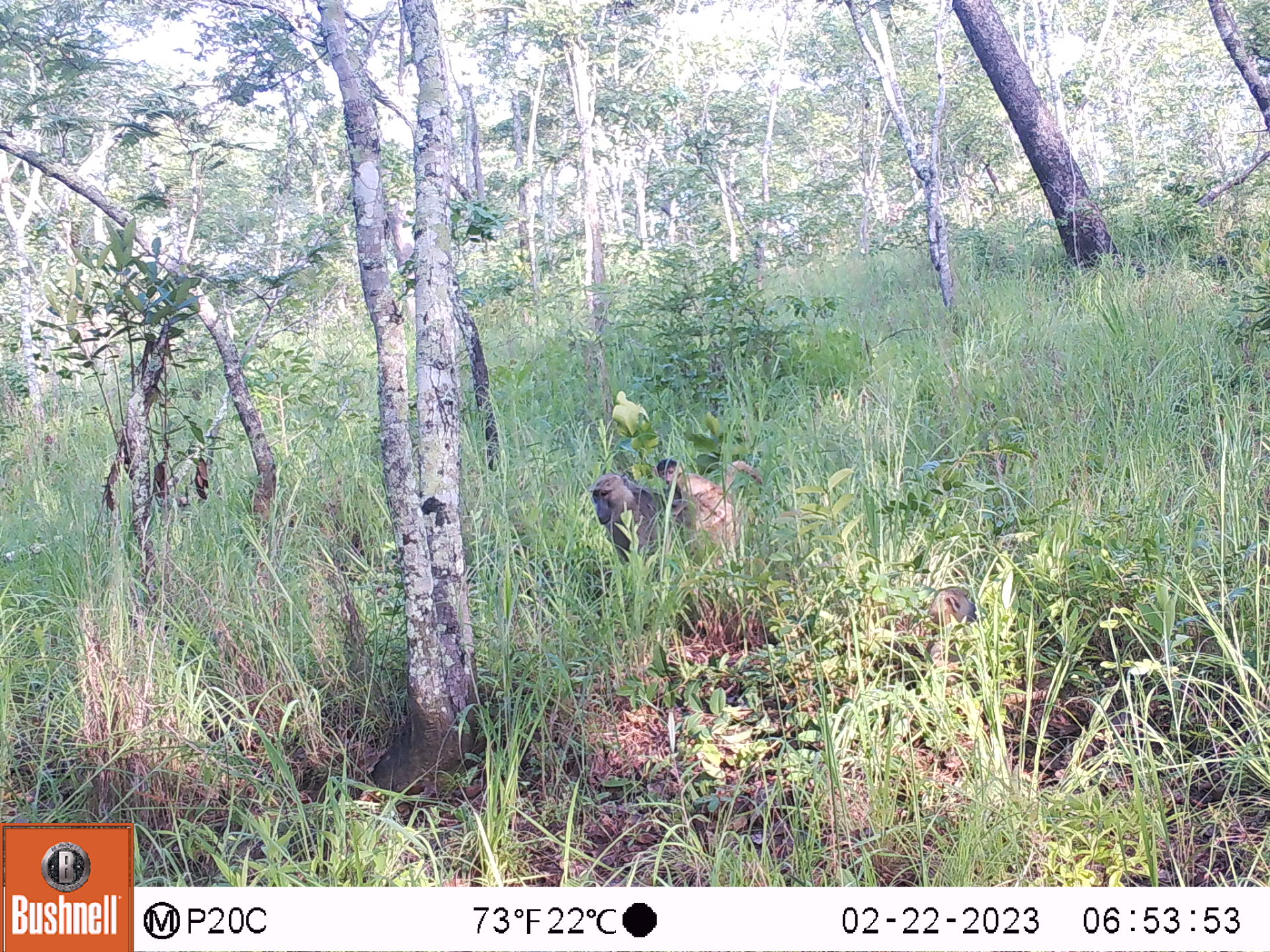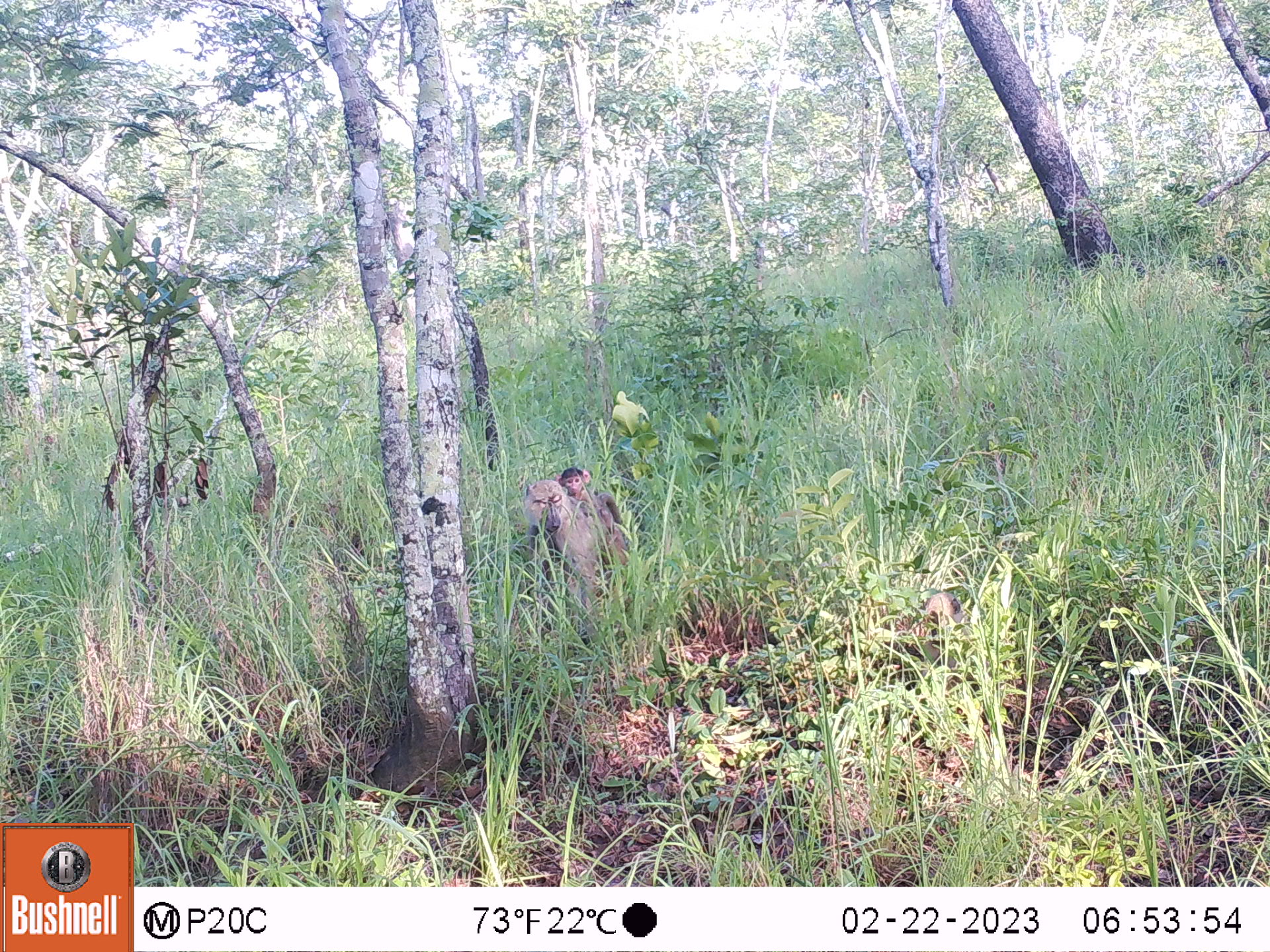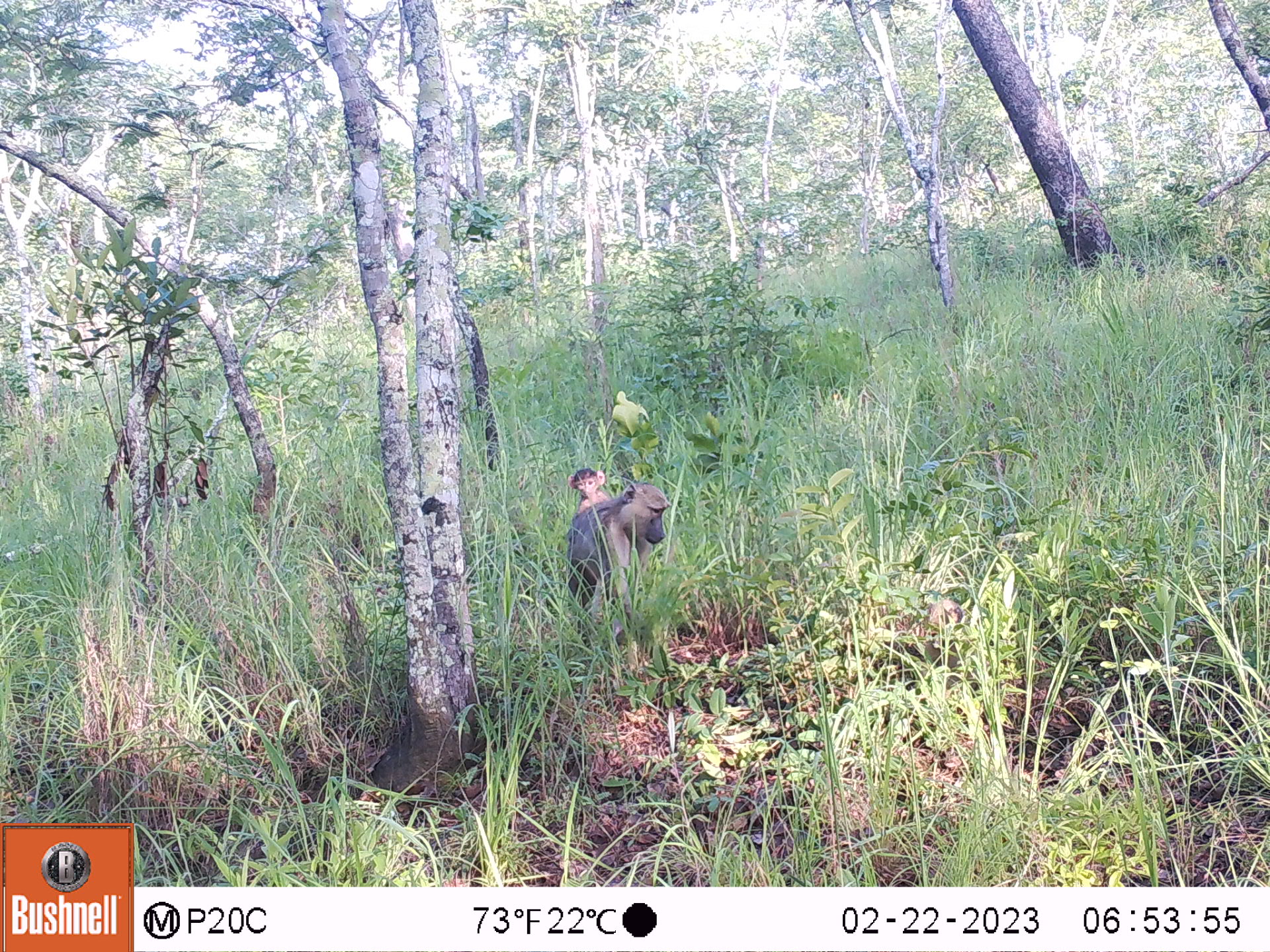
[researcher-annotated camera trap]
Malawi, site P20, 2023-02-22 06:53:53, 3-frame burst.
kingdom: Animalia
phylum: Chordata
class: Mammalia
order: Primates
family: Cercopithecidae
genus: Papio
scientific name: Papio cynocephalus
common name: yellow baboon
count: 2